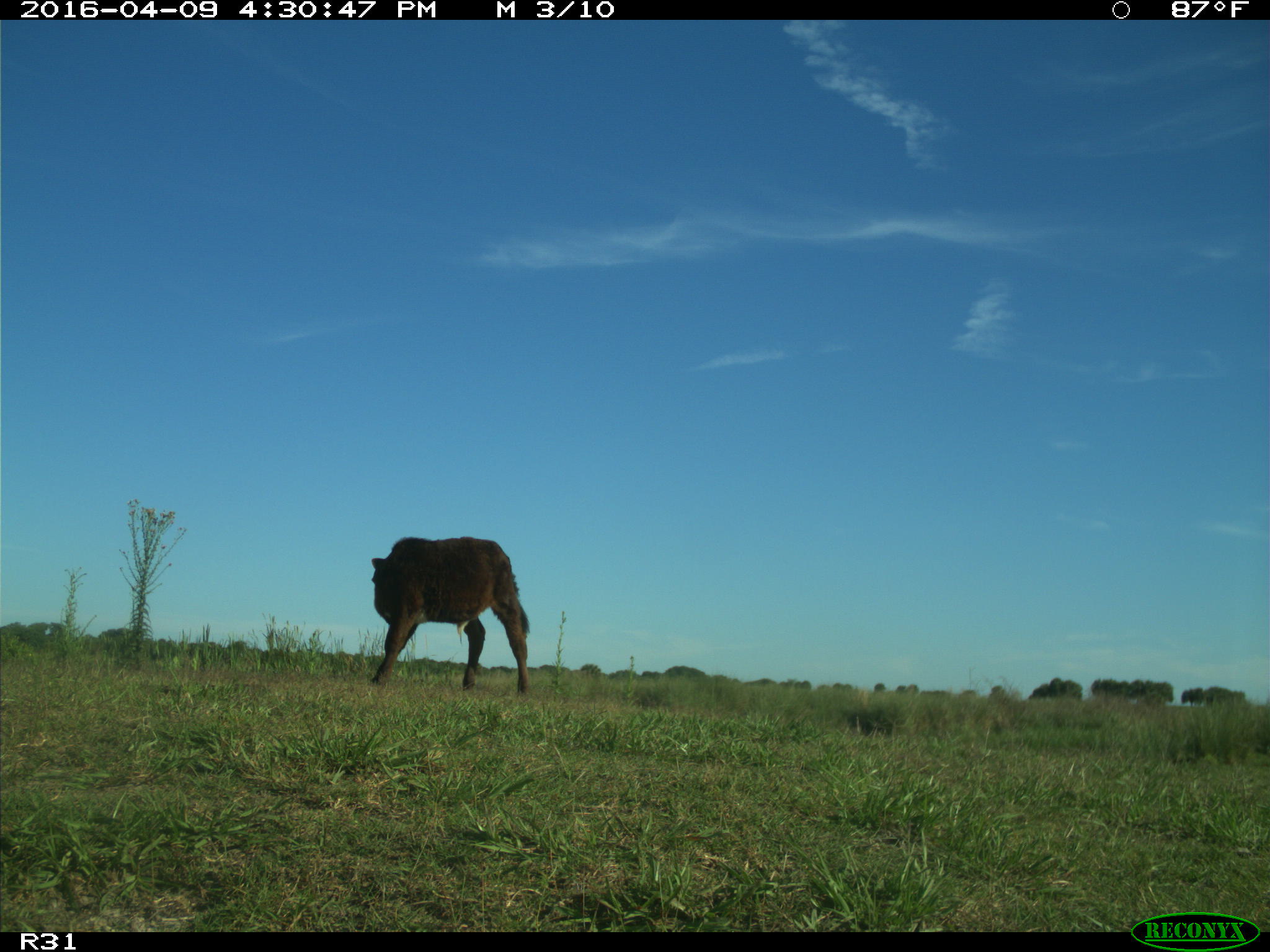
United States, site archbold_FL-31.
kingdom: Animalia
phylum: Chordata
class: Mammalia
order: Artiodactyla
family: Bovidae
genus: Bos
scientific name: Bos taurus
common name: domestic cow